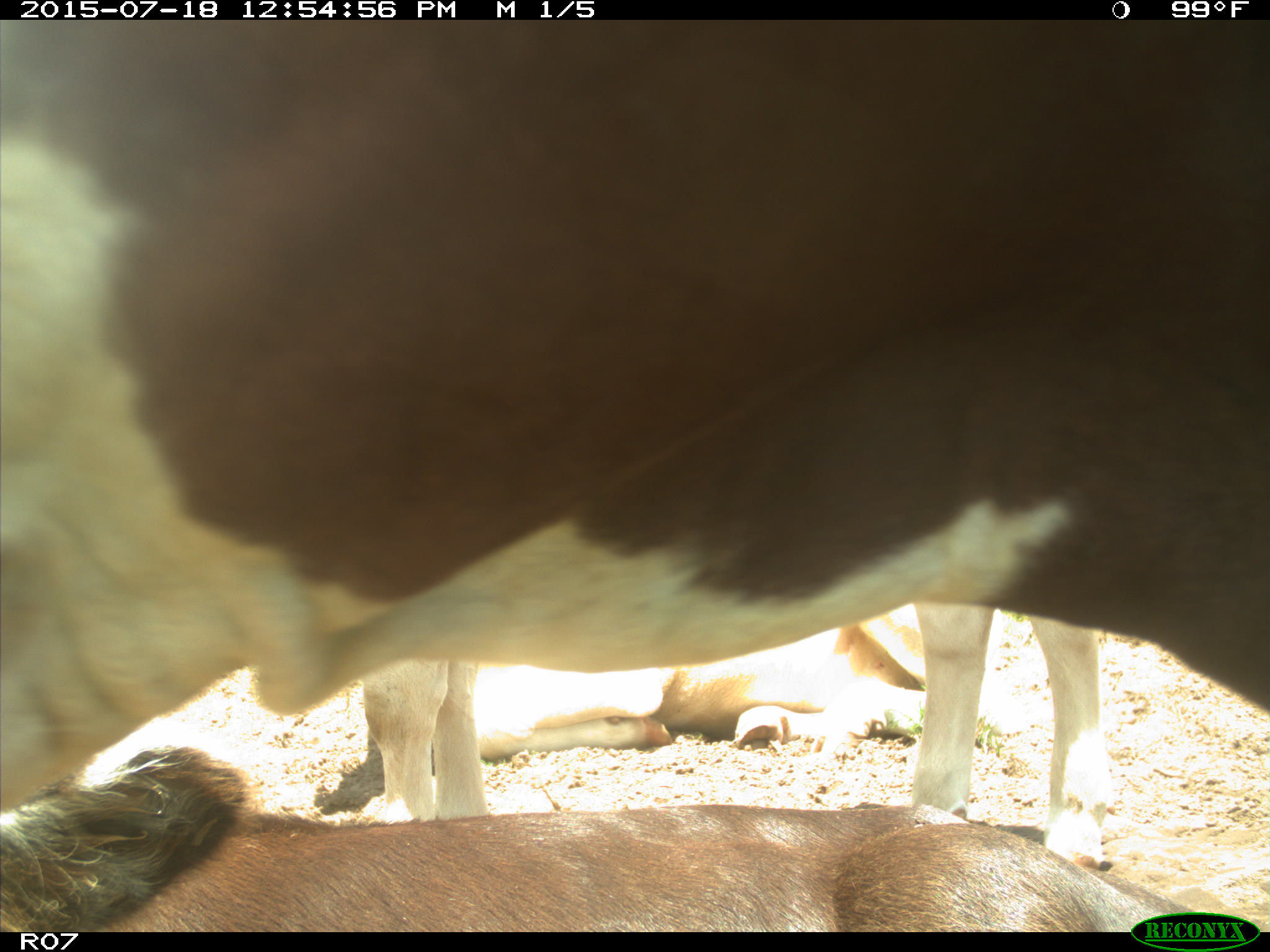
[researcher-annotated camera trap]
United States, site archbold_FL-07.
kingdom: Animalia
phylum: Chordata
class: Mammalia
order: Artiodactyla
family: Bovidae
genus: Bos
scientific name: Bos taurus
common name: domestic cow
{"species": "Bos taurus (domestic cow)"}